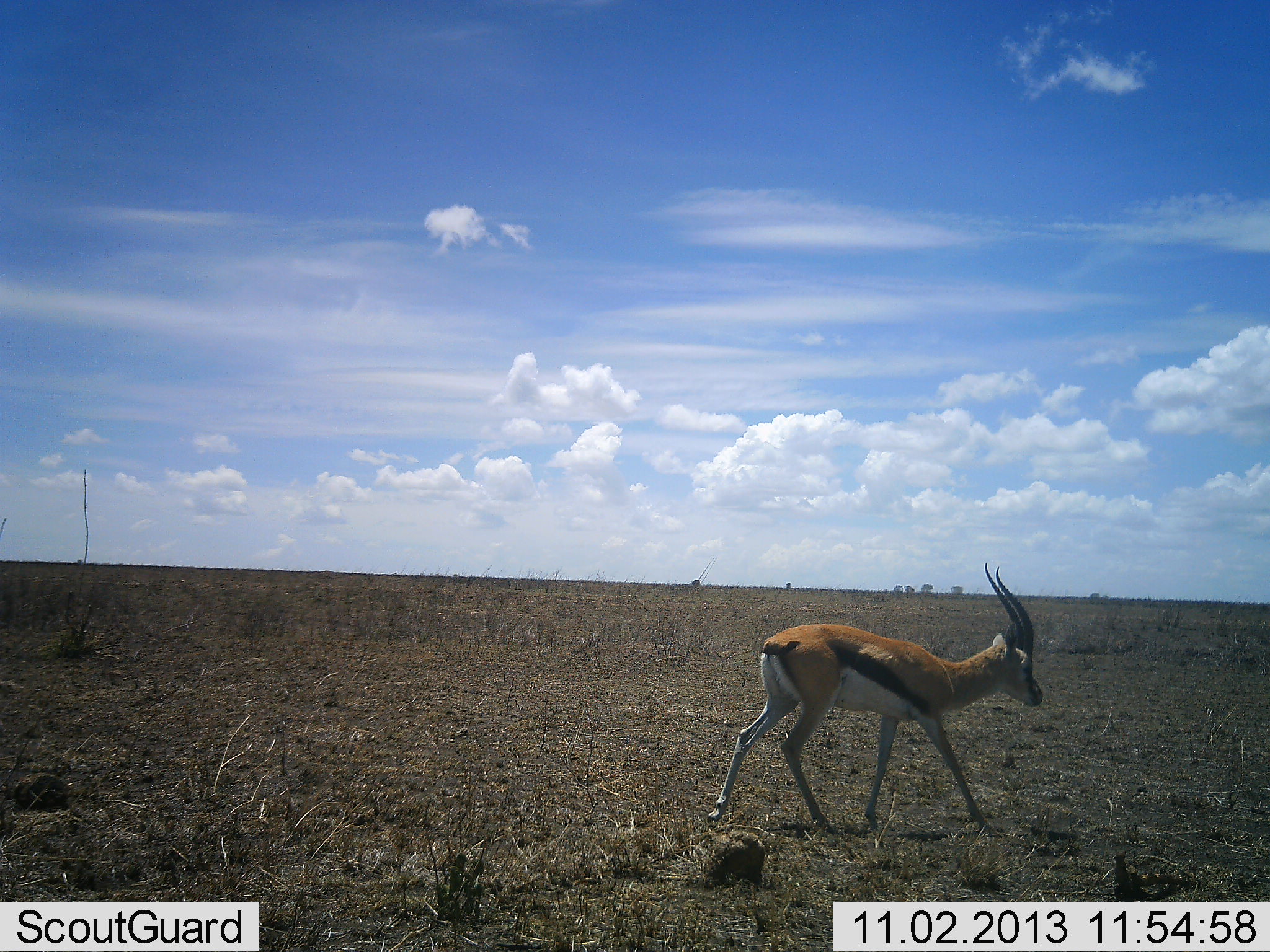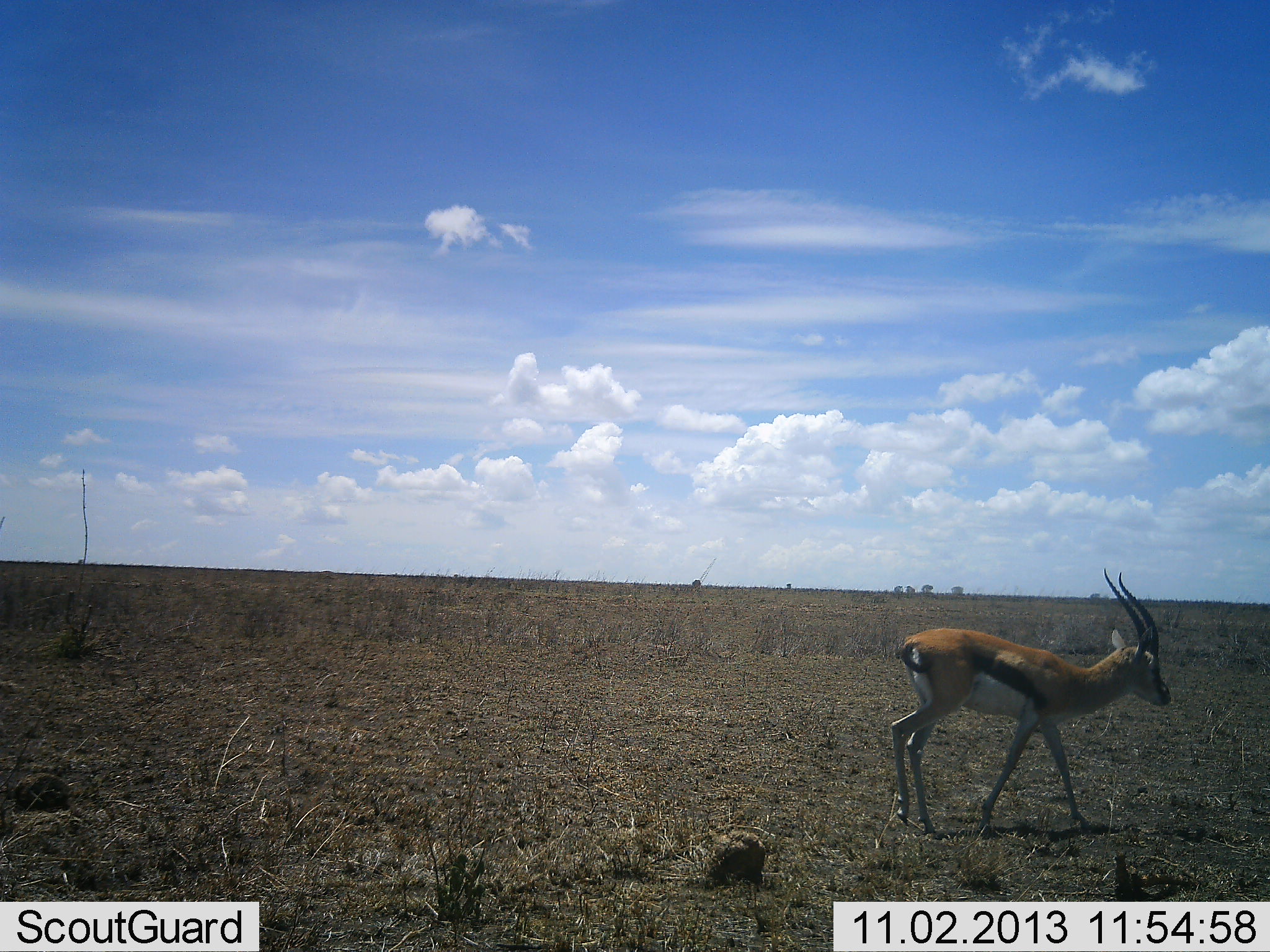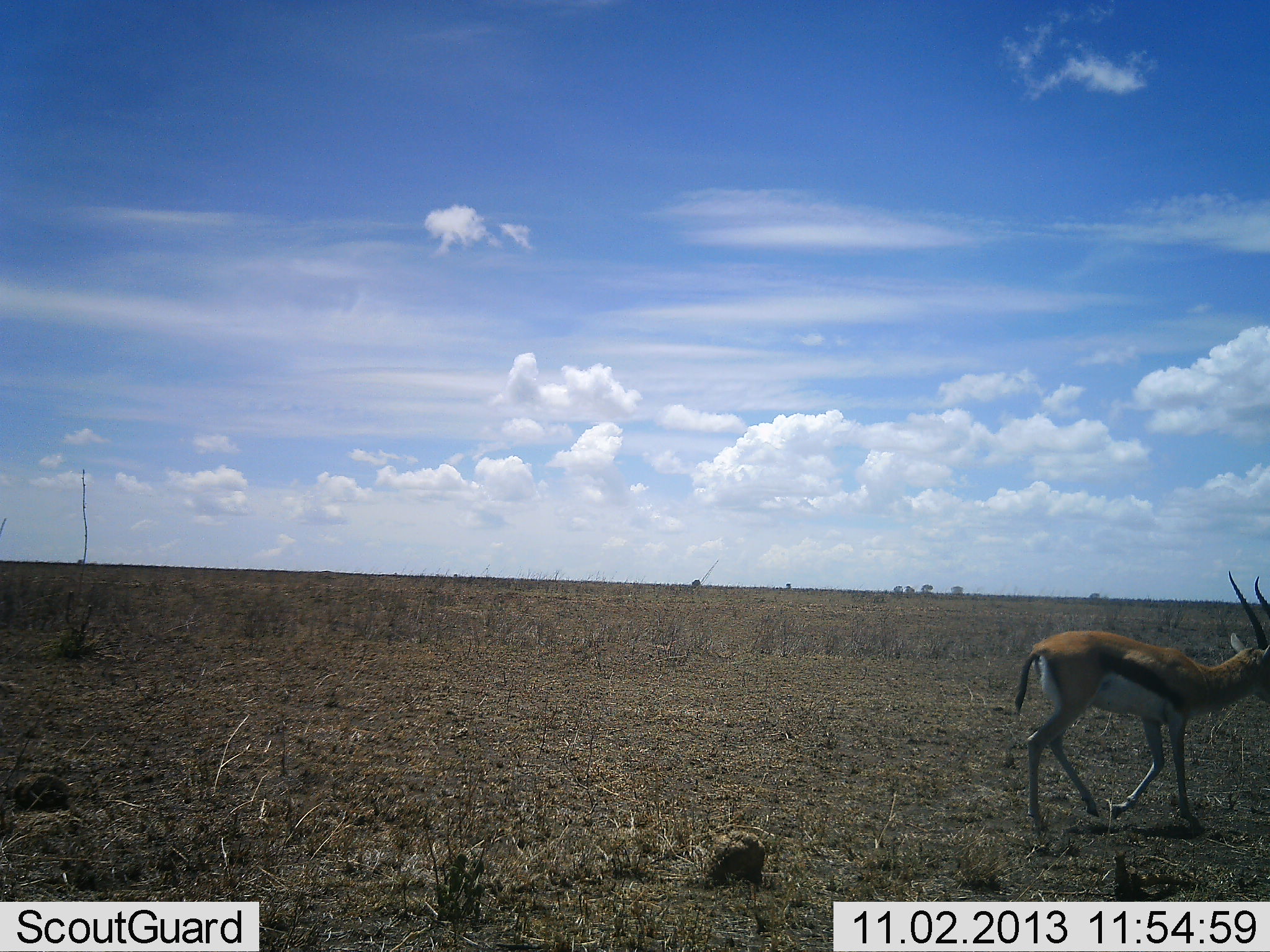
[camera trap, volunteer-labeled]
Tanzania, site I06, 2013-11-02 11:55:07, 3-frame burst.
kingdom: Animalia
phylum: Chordata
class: Mammalia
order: Artiodactyla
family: Bovidae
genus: Eudorcas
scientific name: Eudorcas thomsonii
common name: thomson's gazelle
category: gazellethomsons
Gazellethomsons (thomson's gazelle) (Eudorcas thomsonii), count 1. Behavior (volunteer vote fractions): standing 15%, resting 0%, moving 89%, interacting 0%. Young present (vote fraction): 0%. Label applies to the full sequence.